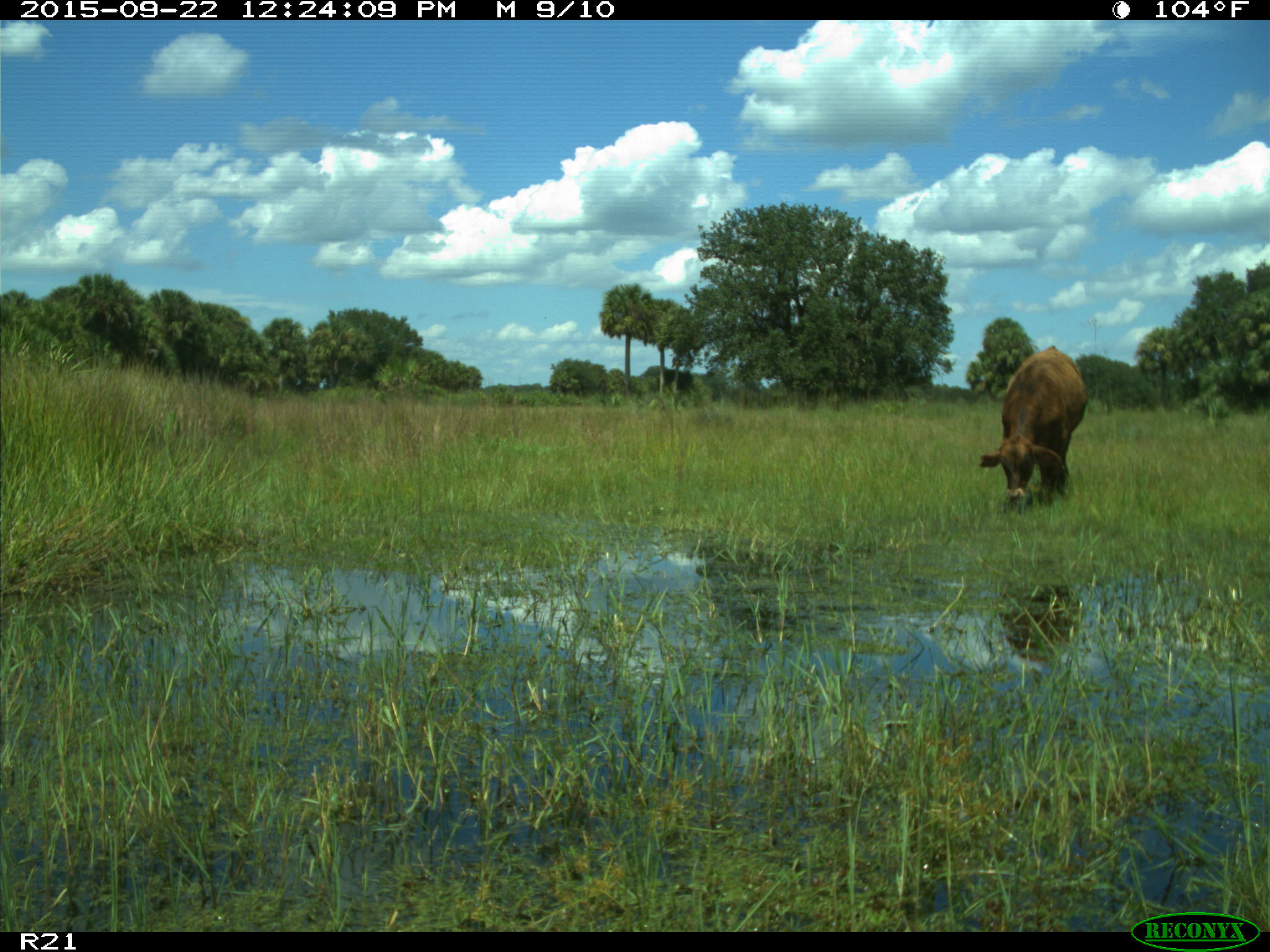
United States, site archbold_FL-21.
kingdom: Animalia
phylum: Chordata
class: Mammalia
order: Artiodactyla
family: Bovidae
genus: Bos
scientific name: Bos taurus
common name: domestic cow